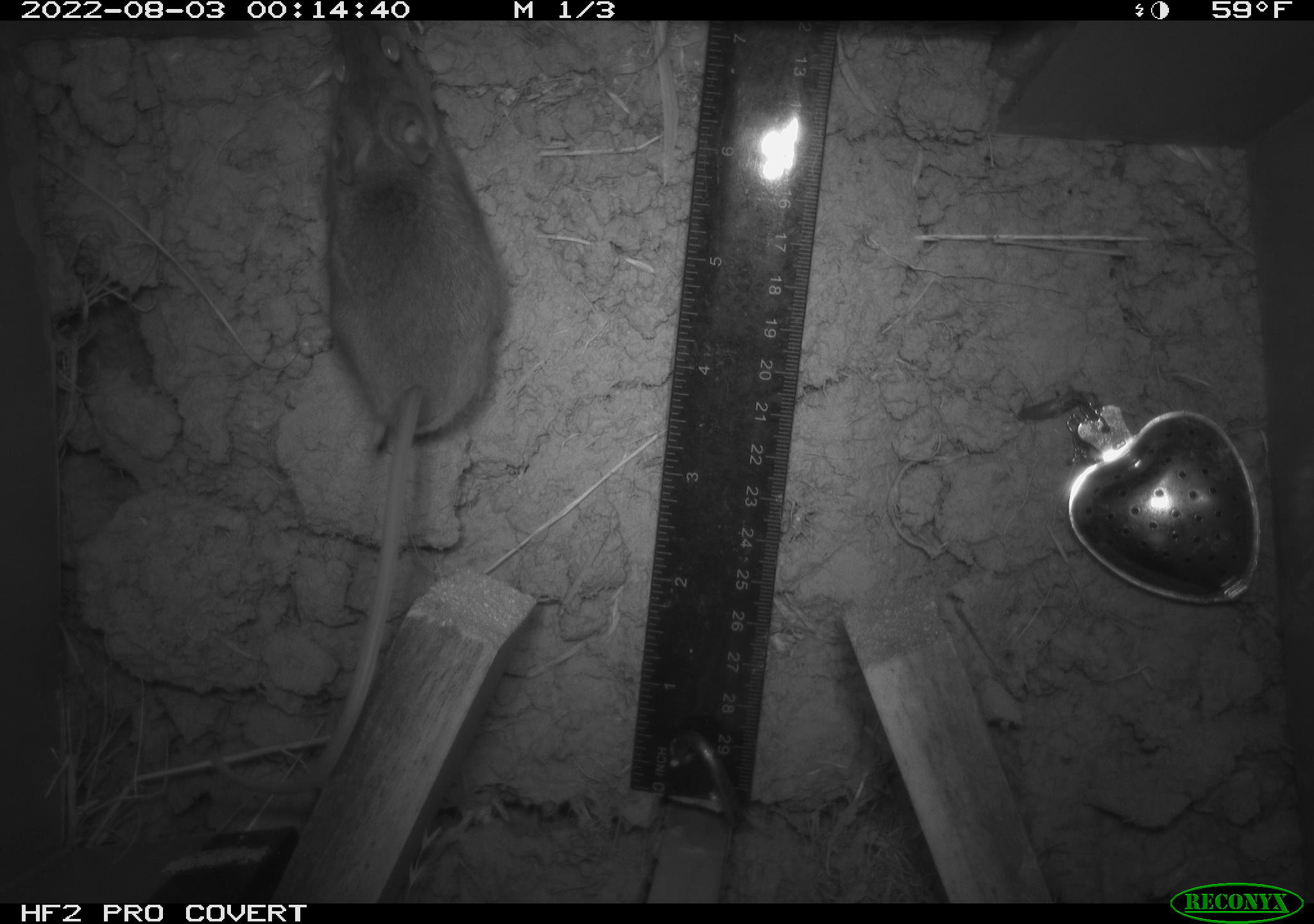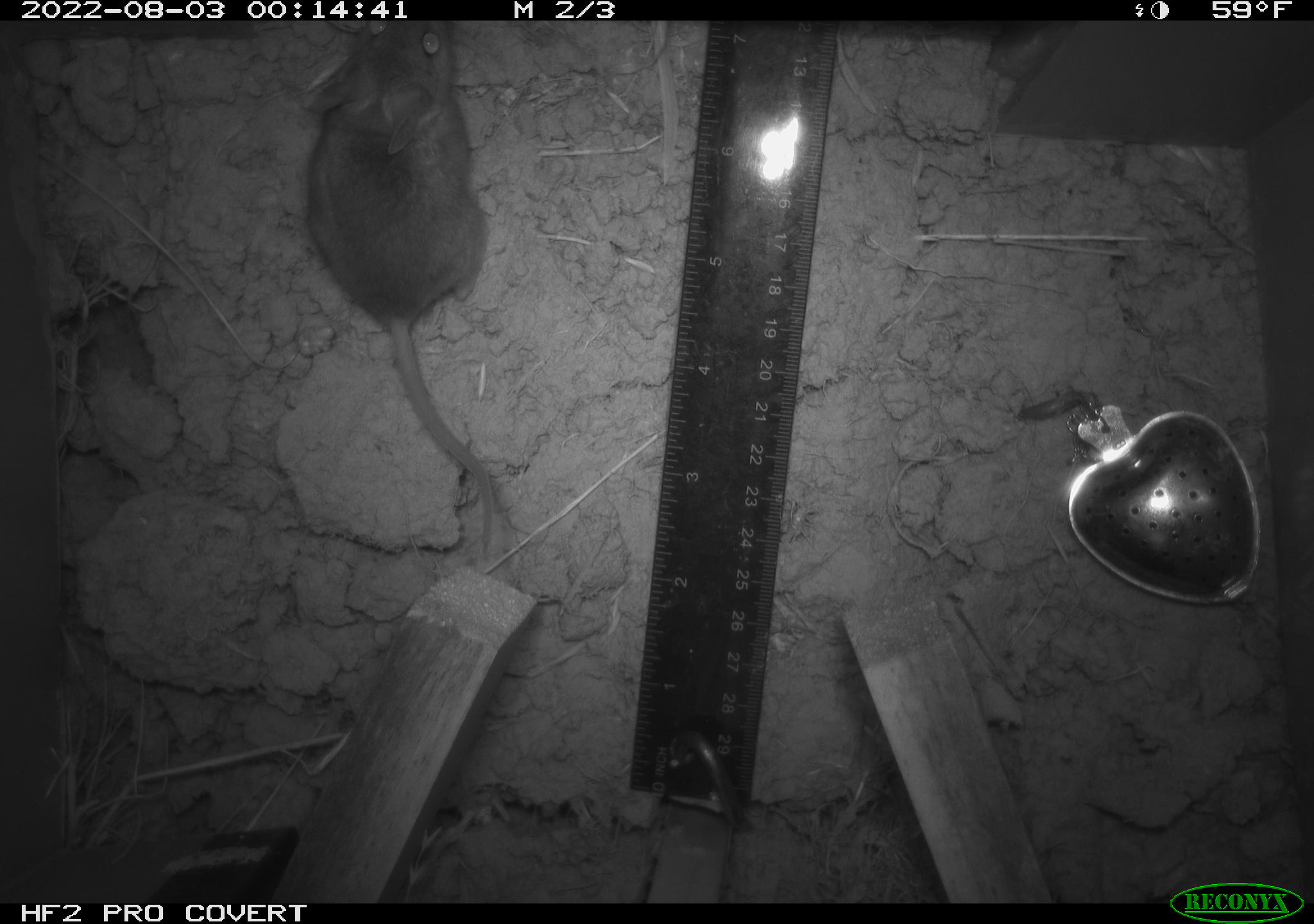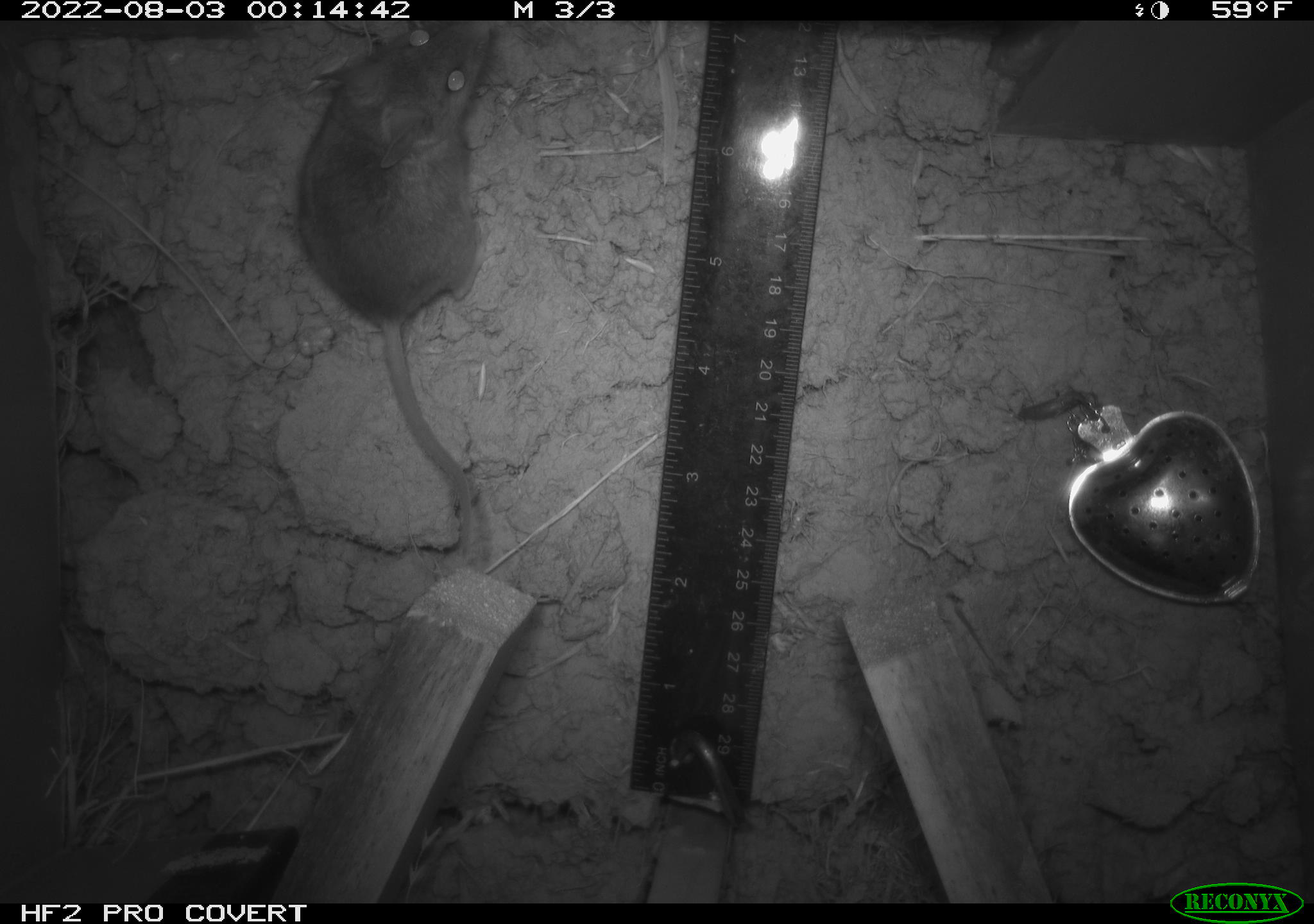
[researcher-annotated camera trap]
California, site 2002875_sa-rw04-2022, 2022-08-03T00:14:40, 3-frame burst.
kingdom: Animalia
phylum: Chordata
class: Mammalia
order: Rodentia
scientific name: Rodentia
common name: mouse species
Mouse species (Rodentia).